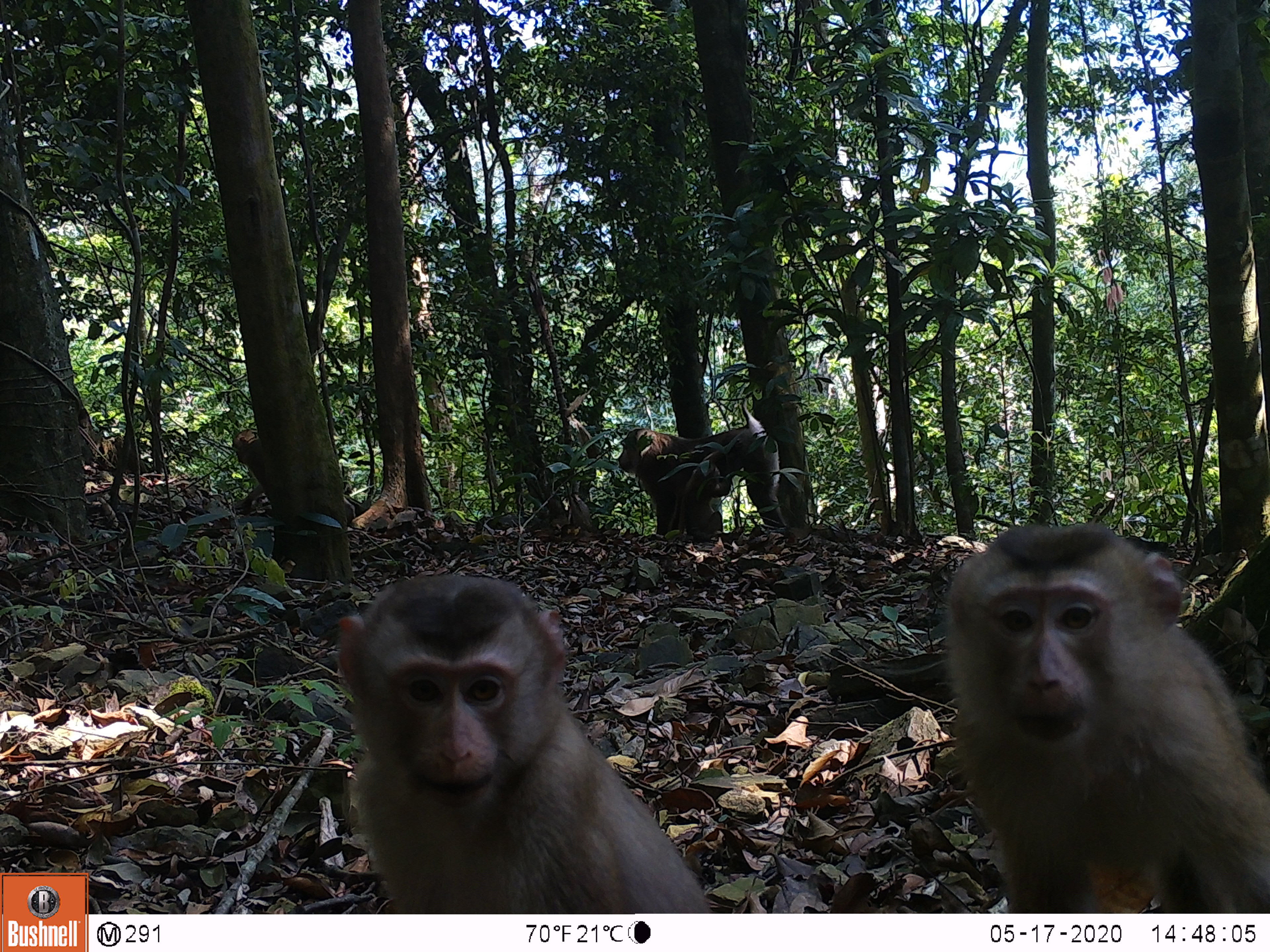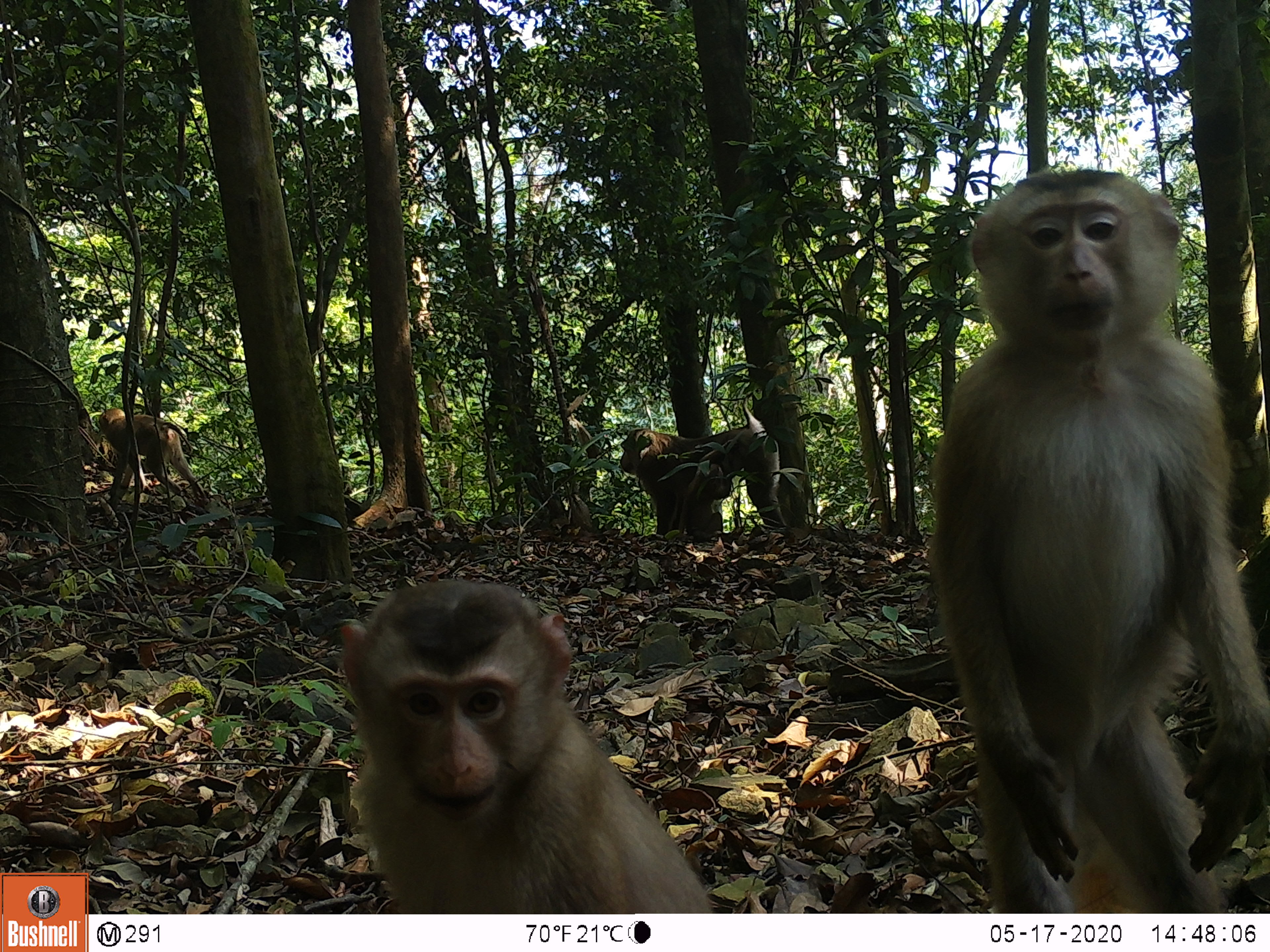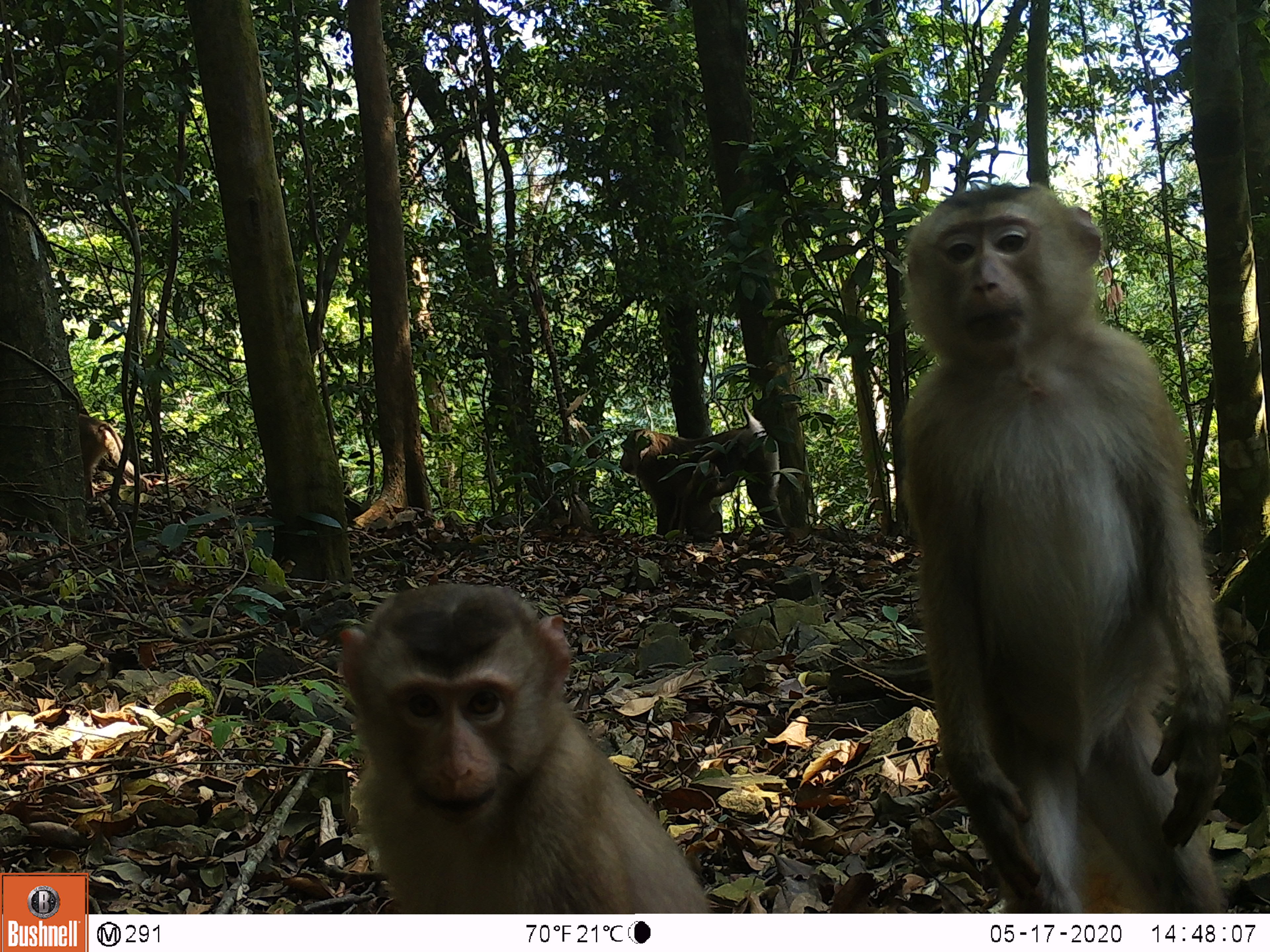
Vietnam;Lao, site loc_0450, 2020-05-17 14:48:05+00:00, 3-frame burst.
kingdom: Animalia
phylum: Chordata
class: Mammalia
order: Primates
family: Cercopithecidae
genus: Macaca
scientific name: Macaca nemestrina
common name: pig-tailed macaque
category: pig tailed macaque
Pig tailed macaque (pig-tailed macaque) (Macaca nemestrina). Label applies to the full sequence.